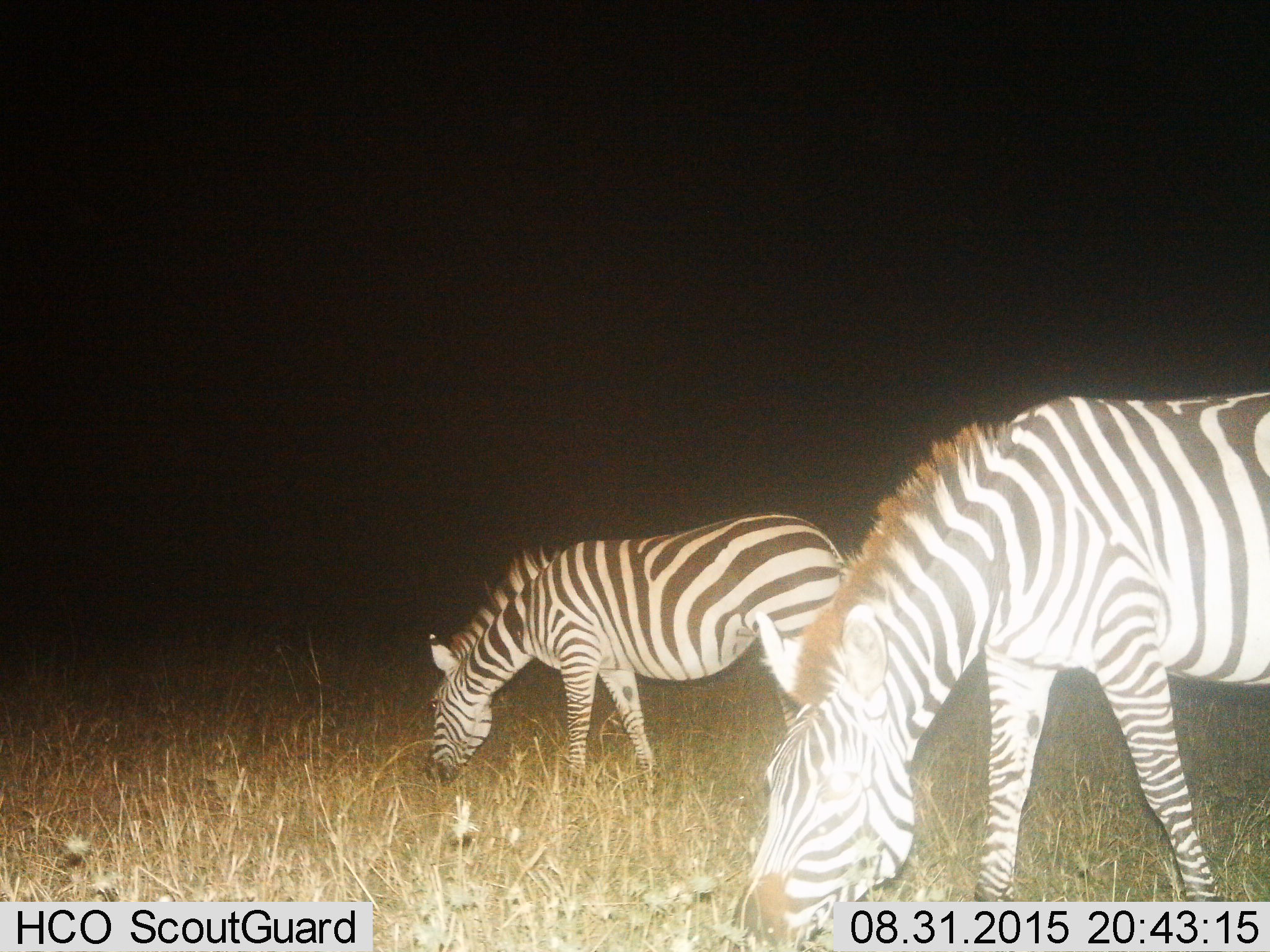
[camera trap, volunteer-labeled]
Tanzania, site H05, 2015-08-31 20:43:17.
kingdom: Animalia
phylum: Chordata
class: Mammalia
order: Perissodactyla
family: Equidae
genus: Equus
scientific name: Equus quagga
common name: plains zebra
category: zebra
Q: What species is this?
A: Zebra (plains zebra) (Equus quagga).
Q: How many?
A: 2.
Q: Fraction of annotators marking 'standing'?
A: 20%.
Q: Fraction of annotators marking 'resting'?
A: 0%.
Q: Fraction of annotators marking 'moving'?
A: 0%.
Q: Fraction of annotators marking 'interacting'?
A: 0%.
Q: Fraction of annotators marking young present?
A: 0%.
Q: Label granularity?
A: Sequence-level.